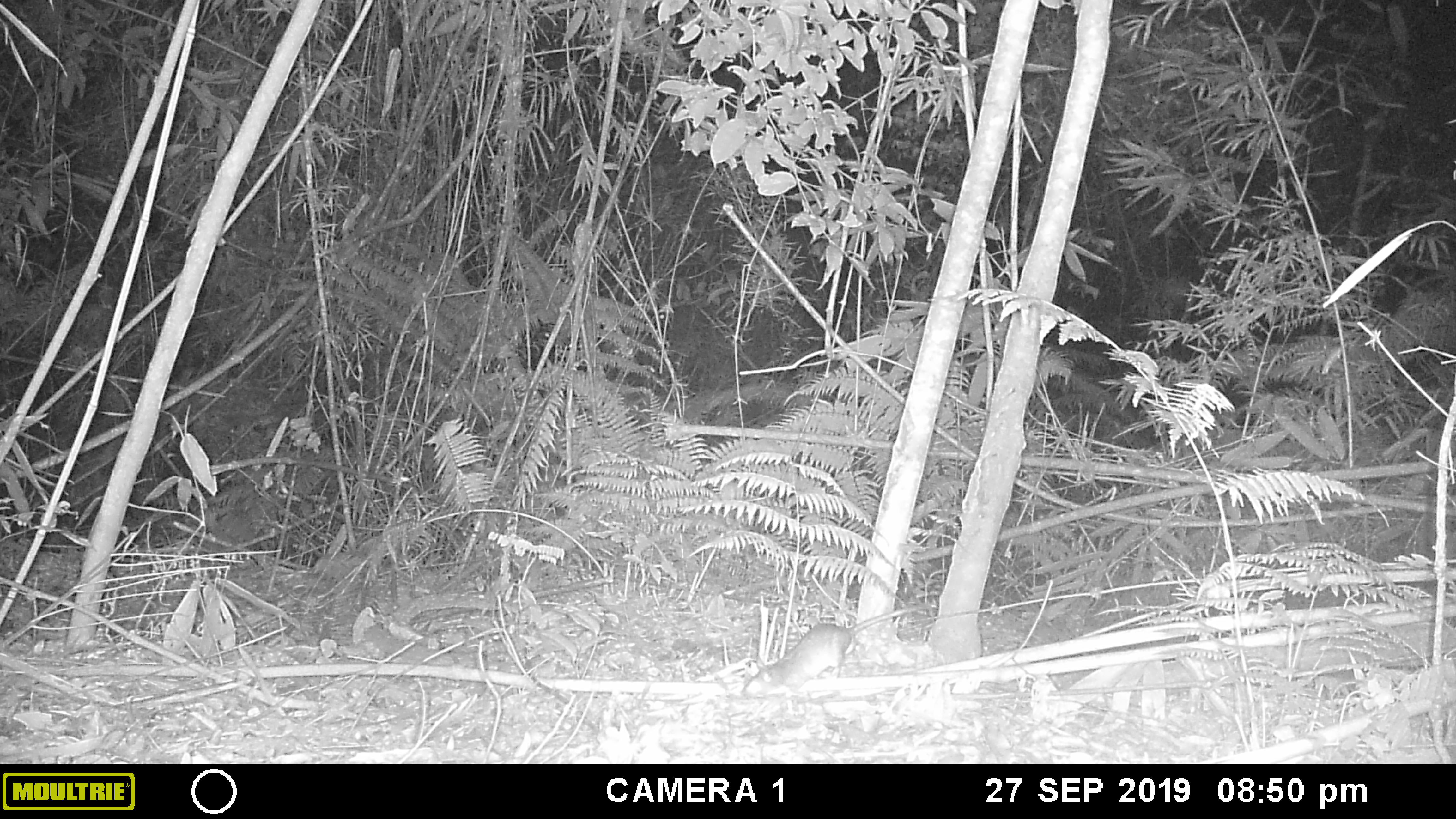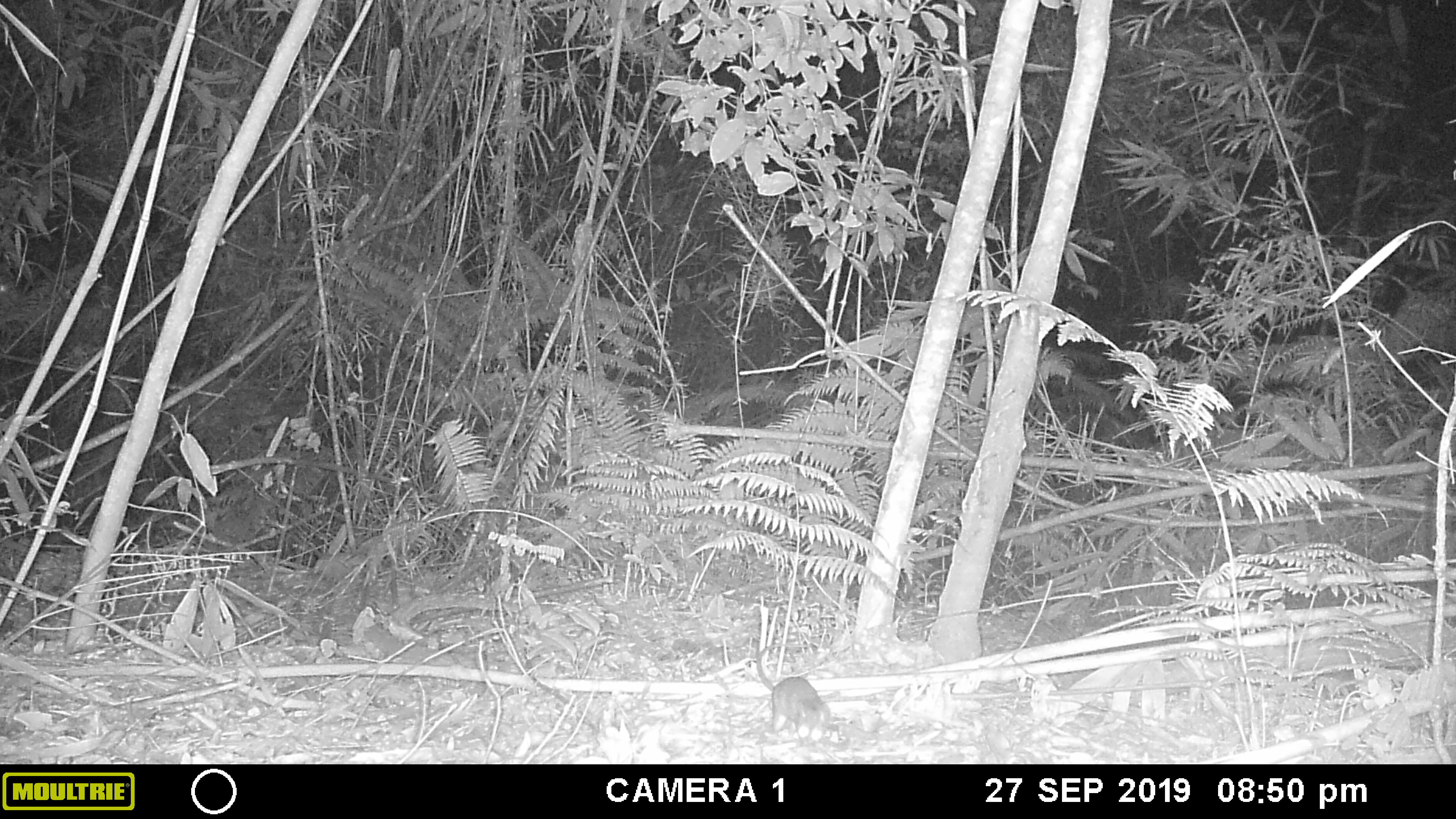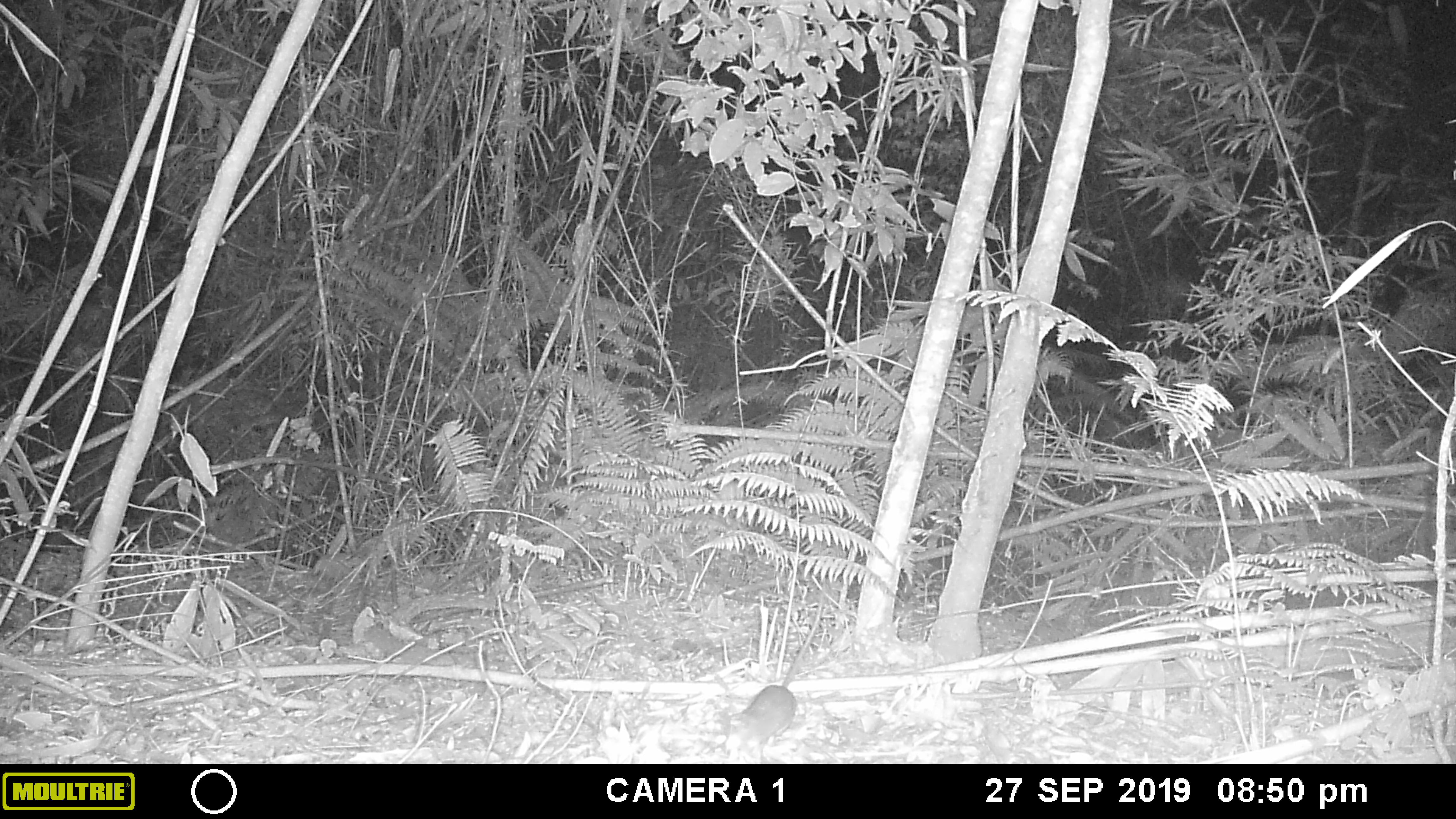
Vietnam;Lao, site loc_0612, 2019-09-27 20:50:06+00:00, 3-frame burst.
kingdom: Animalia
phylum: Chordata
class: Mammalia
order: Rodentia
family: Muridae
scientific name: Muridae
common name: old-world mice and rats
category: unidentified murid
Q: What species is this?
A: Unidentified murid (old-world mice and rats) (Muridae).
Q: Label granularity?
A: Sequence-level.